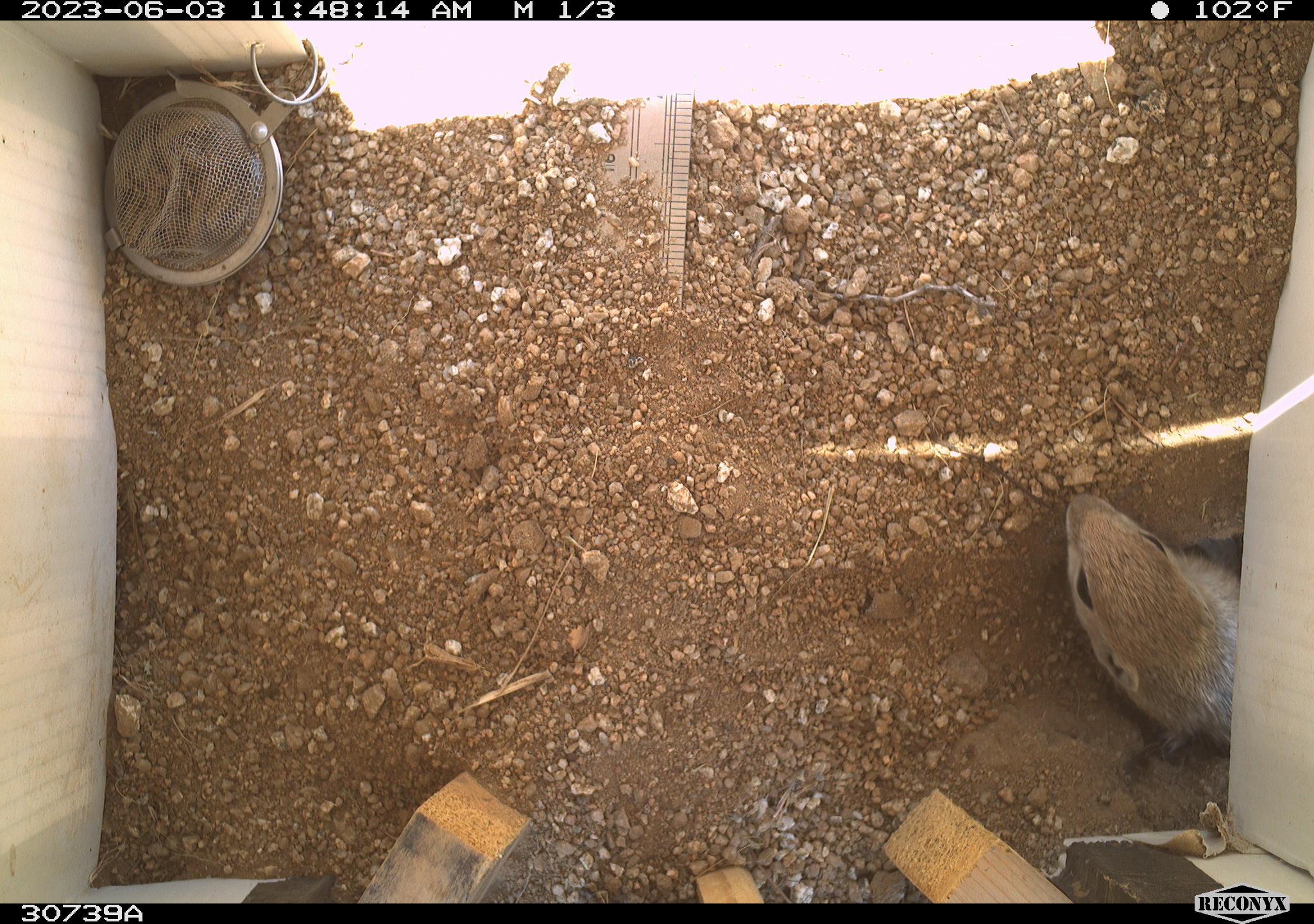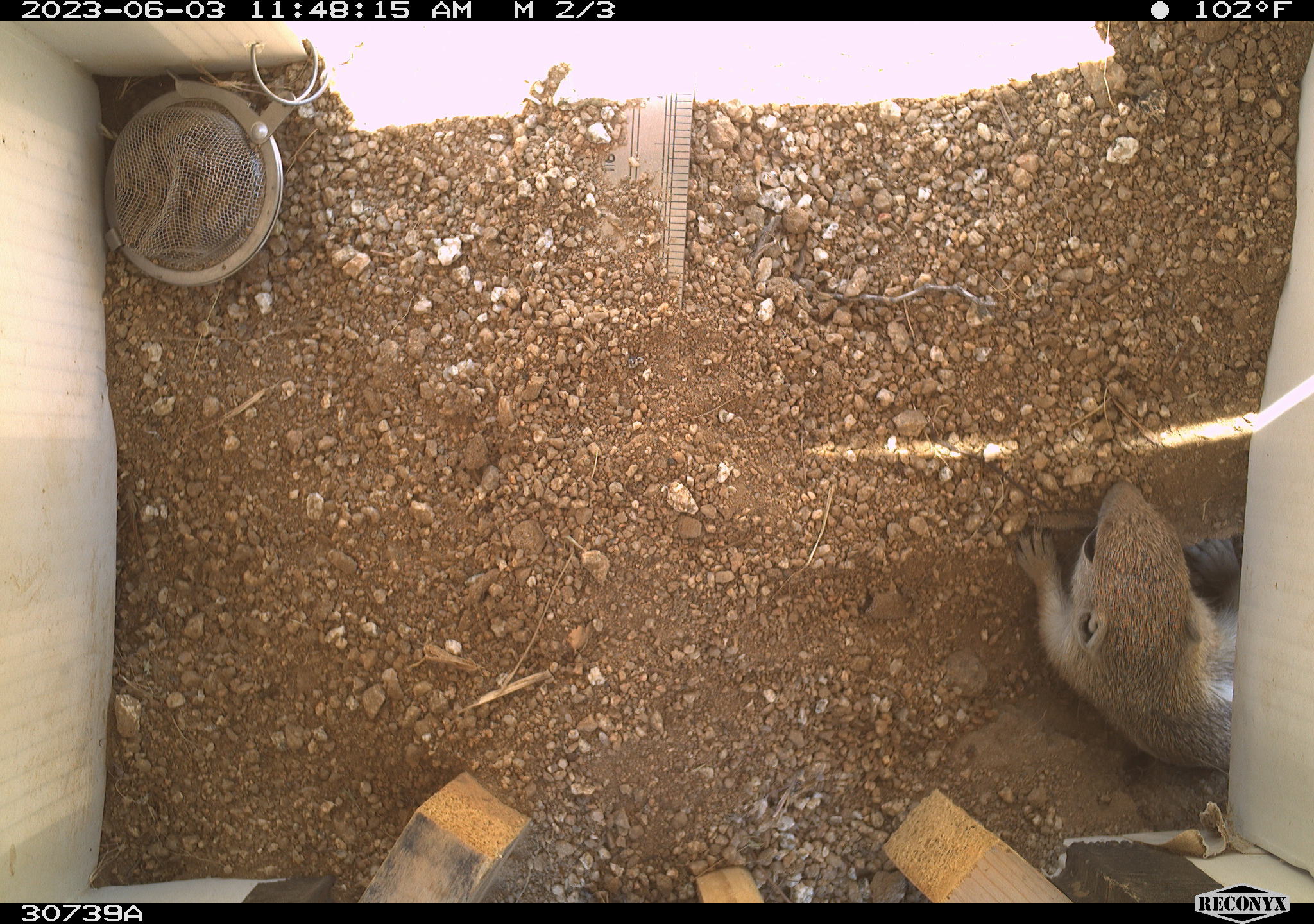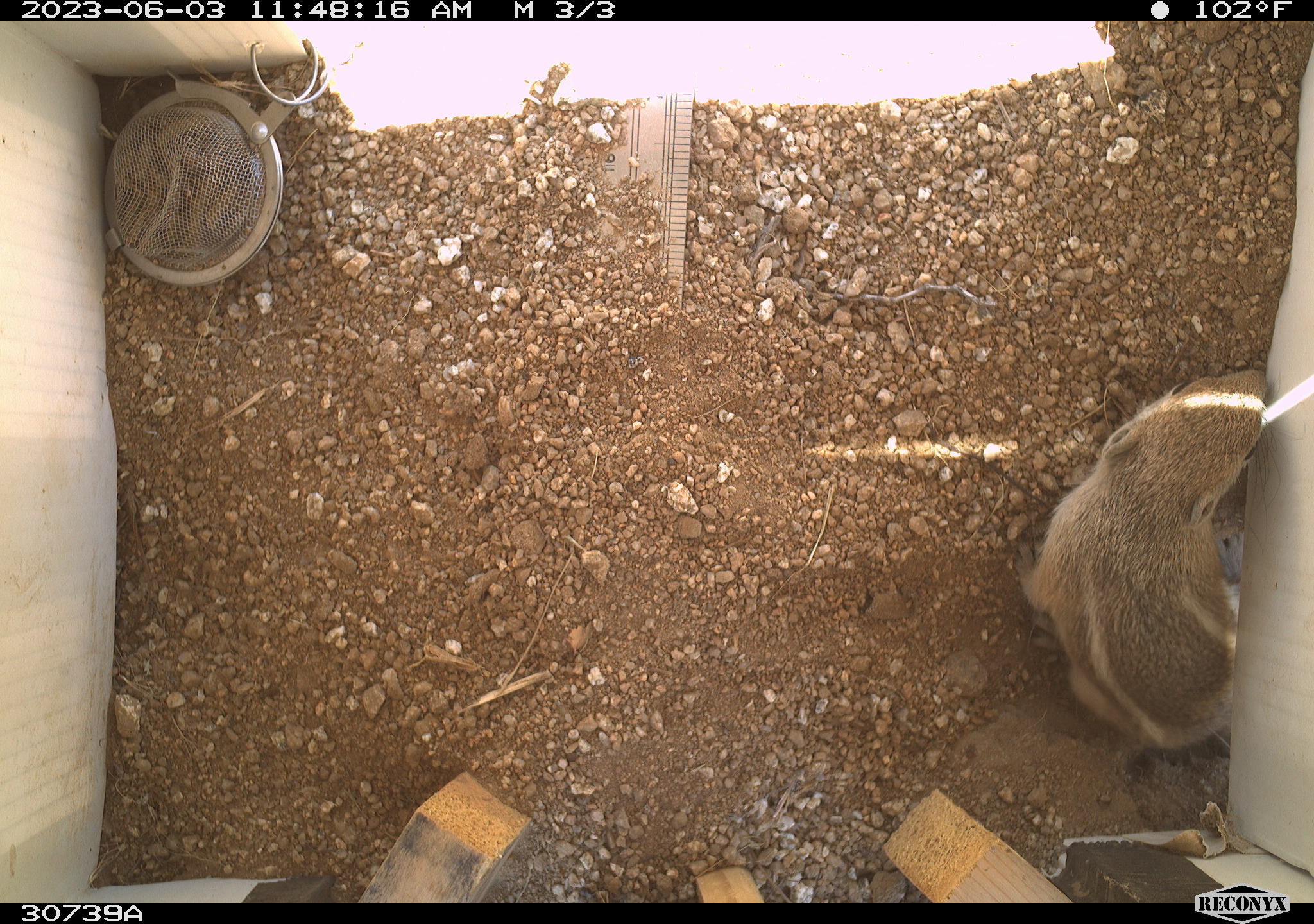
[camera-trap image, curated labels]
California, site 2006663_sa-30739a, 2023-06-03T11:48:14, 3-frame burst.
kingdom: Animalia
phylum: Chordata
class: Mammalia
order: Rodentia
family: Sciuridae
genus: Ammospermophilus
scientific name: Ammospermophilus leucurus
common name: white-tailed antelope squirrel